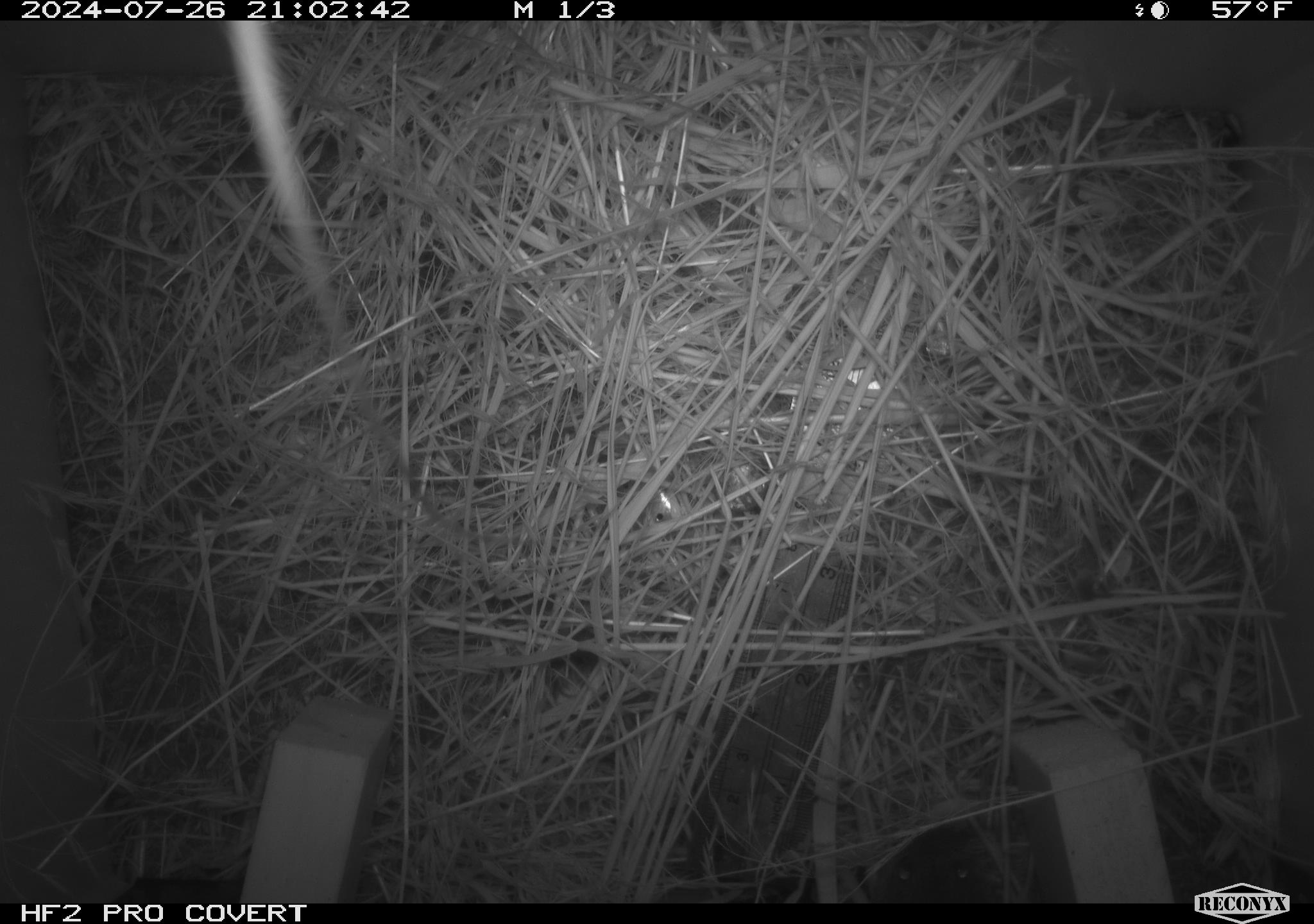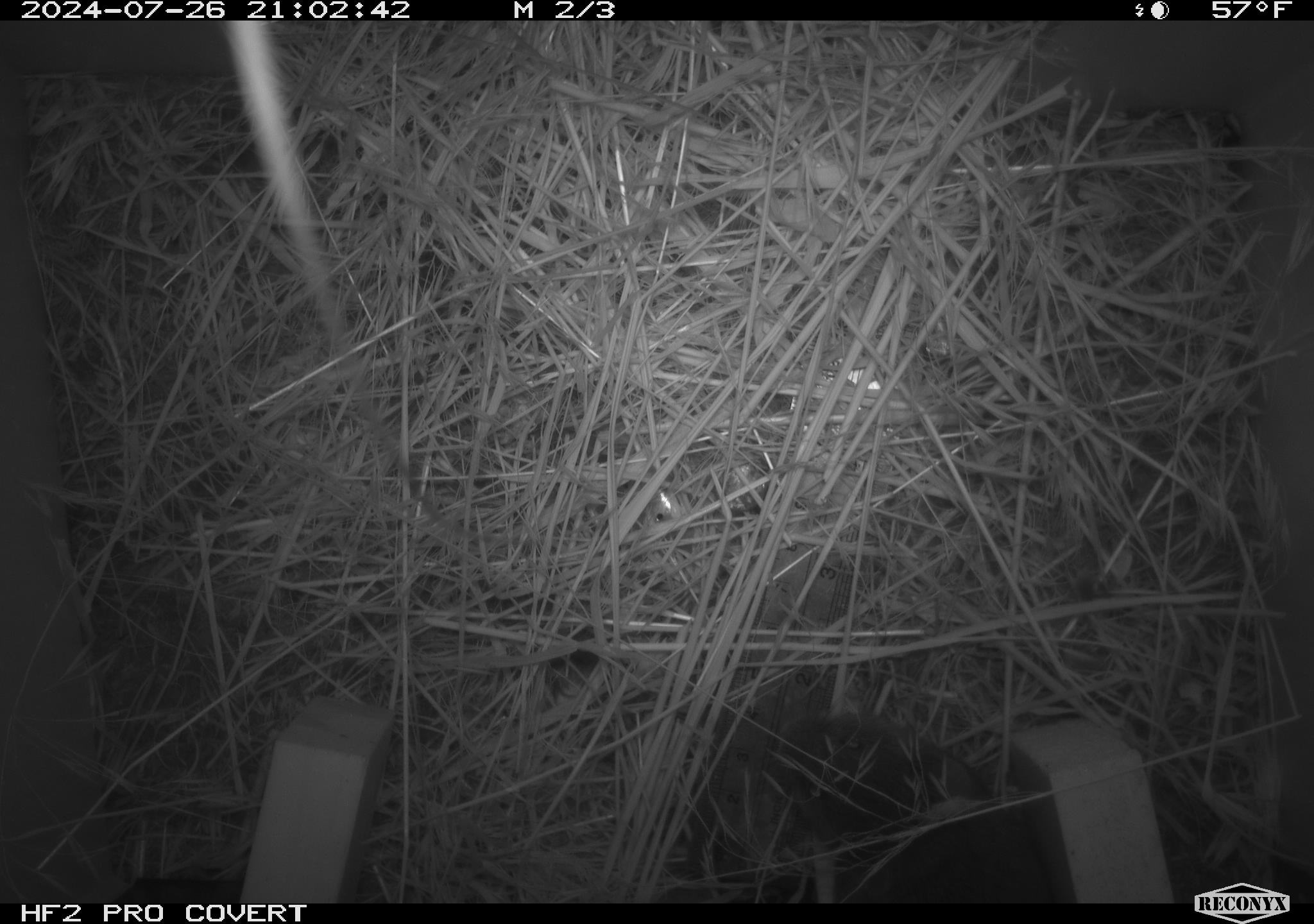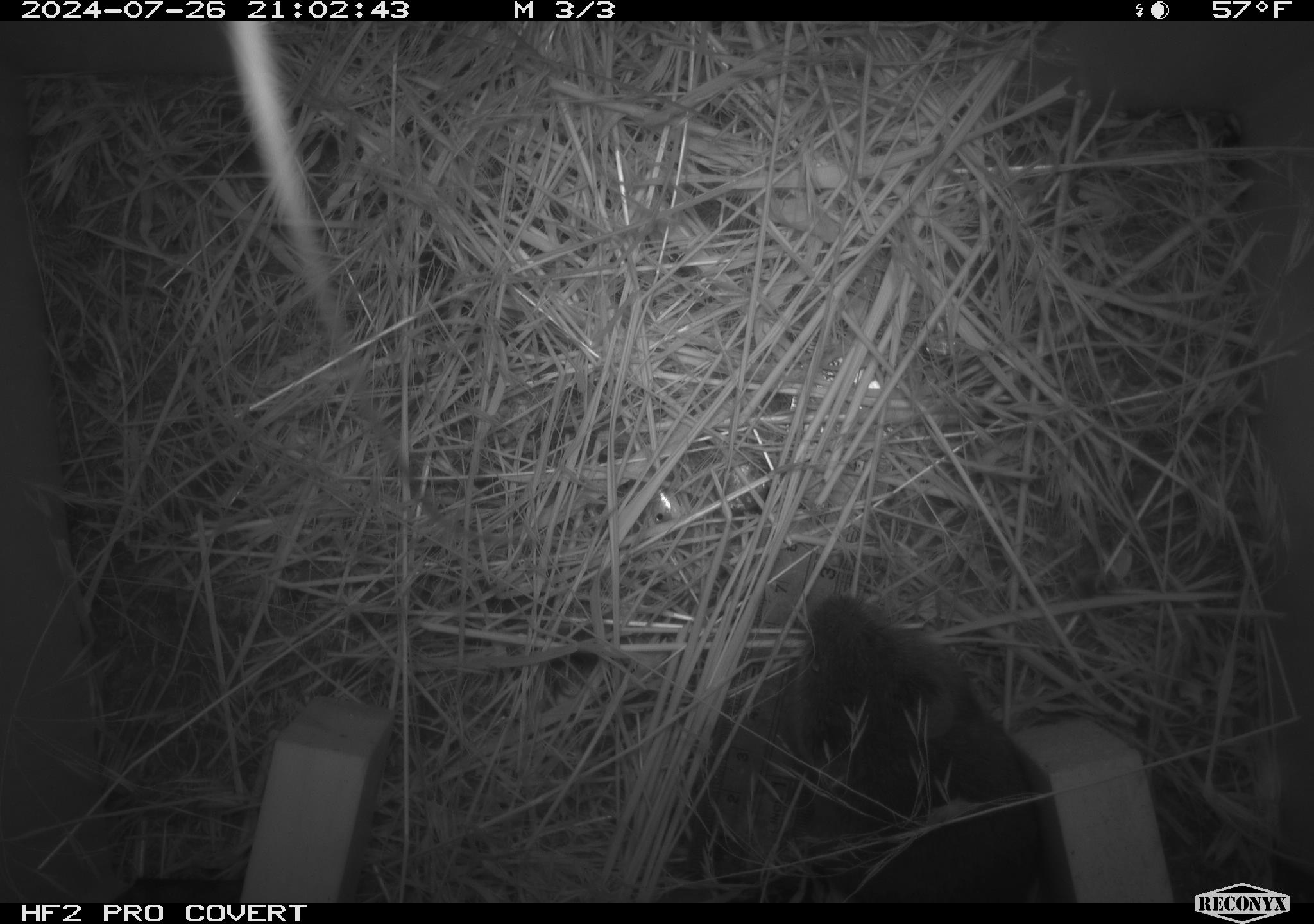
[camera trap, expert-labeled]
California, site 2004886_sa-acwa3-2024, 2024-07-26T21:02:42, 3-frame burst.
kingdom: Animalia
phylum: Chordata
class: Mammalia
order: Rodentia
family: Cricetidae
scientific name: Arvicolinae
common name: voles, lemmings, and muskrats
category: arvicolinae subfamily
Arvicolinae subfamily (voles, lemmings, and muskrats) (Arvicolinae).